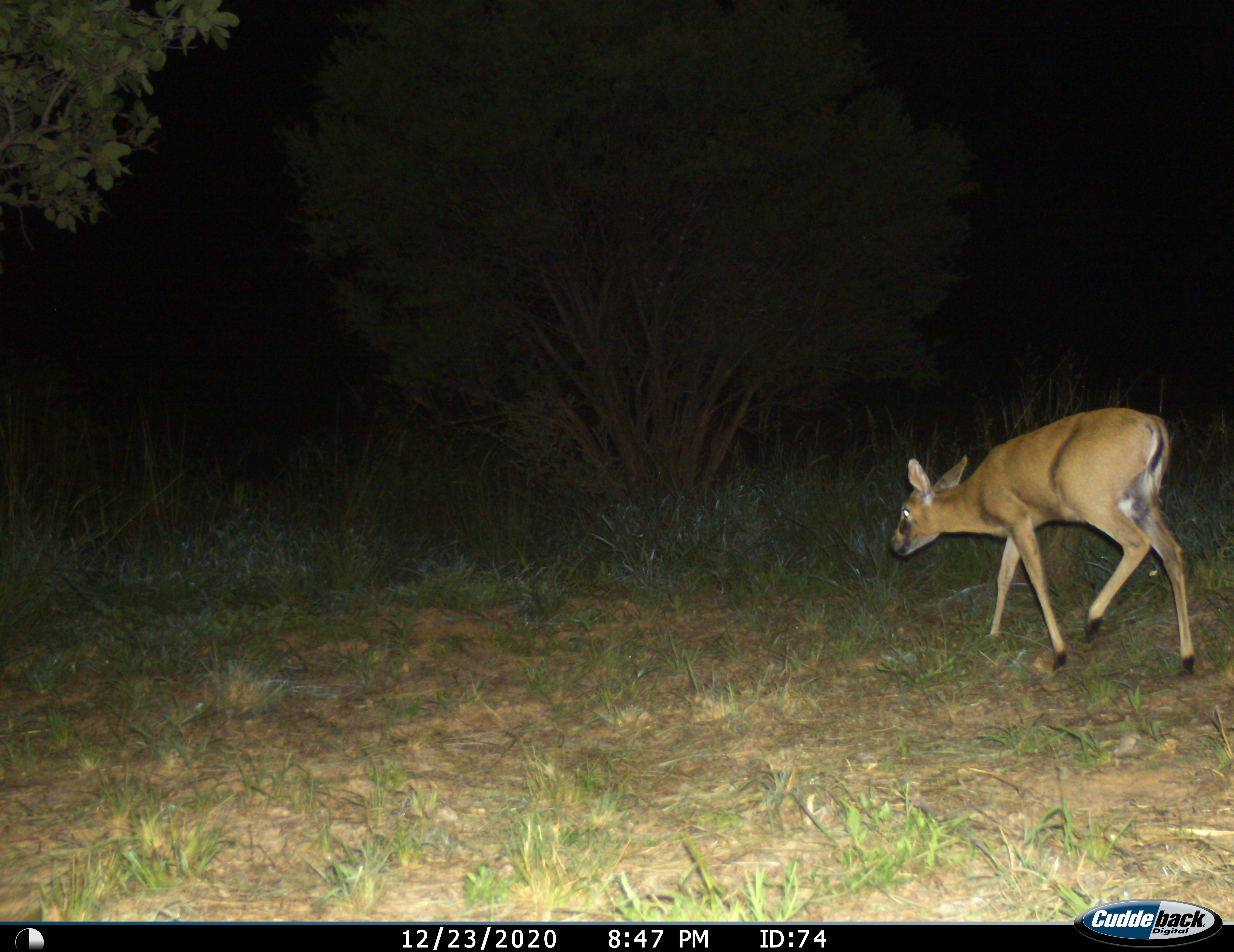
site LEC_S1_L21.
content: unidentified animal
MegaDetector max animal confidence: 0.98